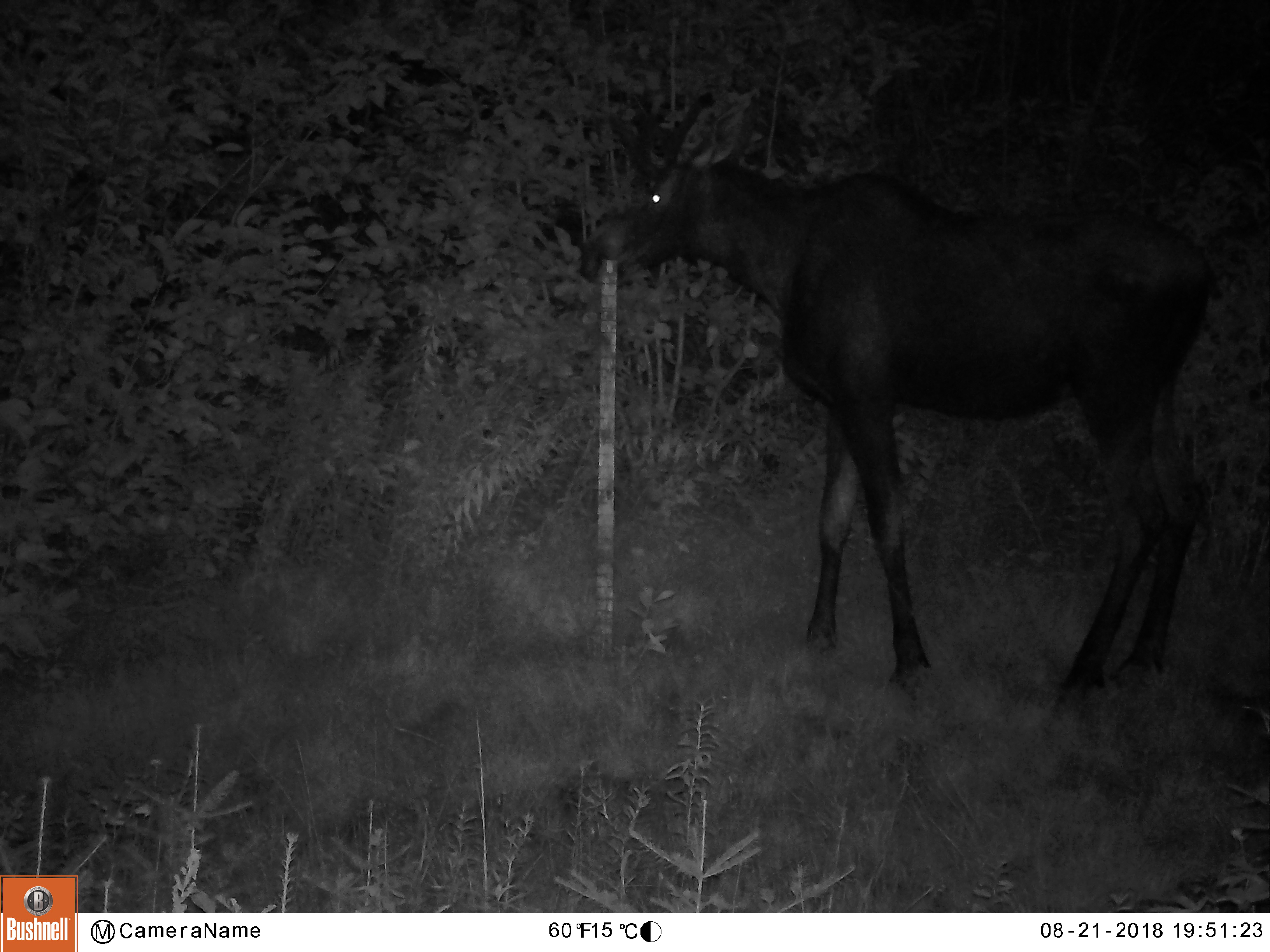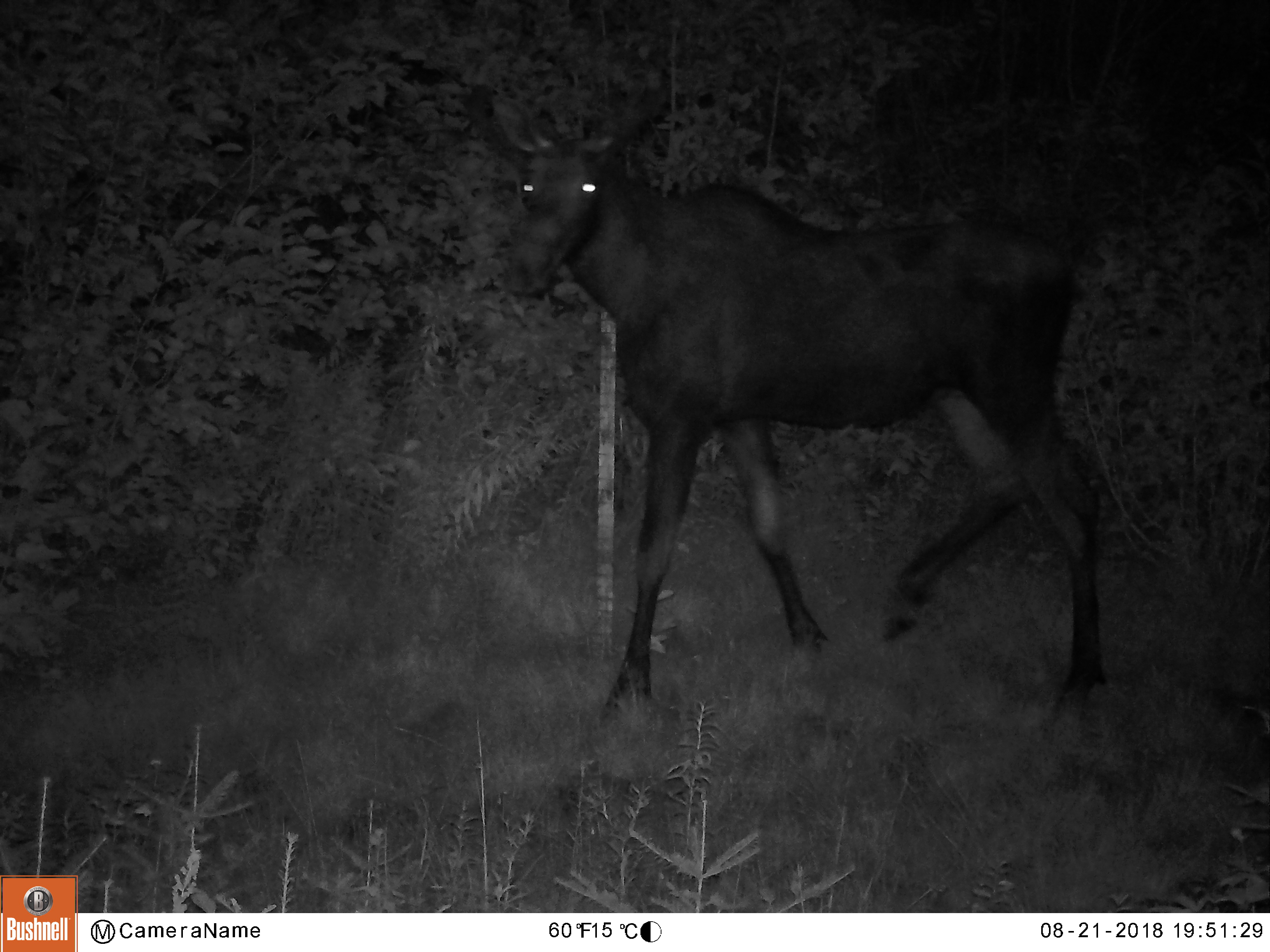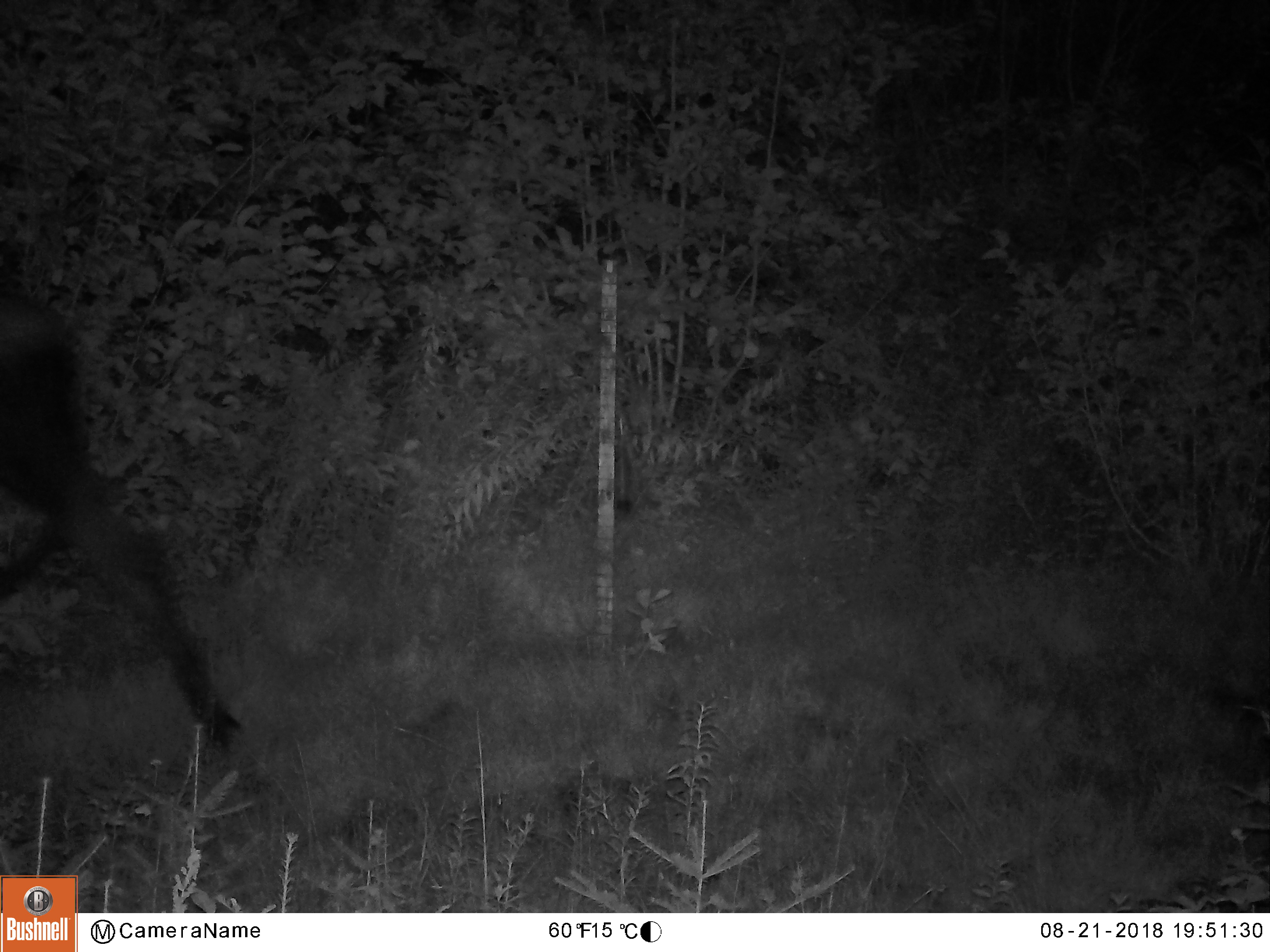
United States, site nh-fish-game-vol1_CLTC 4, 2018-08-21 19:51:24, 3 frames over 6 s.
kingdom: Animalia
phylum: Chordata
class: Mammalia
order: Artiodactyla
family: Cervidae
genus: Alces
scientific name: Alces alces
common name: moose